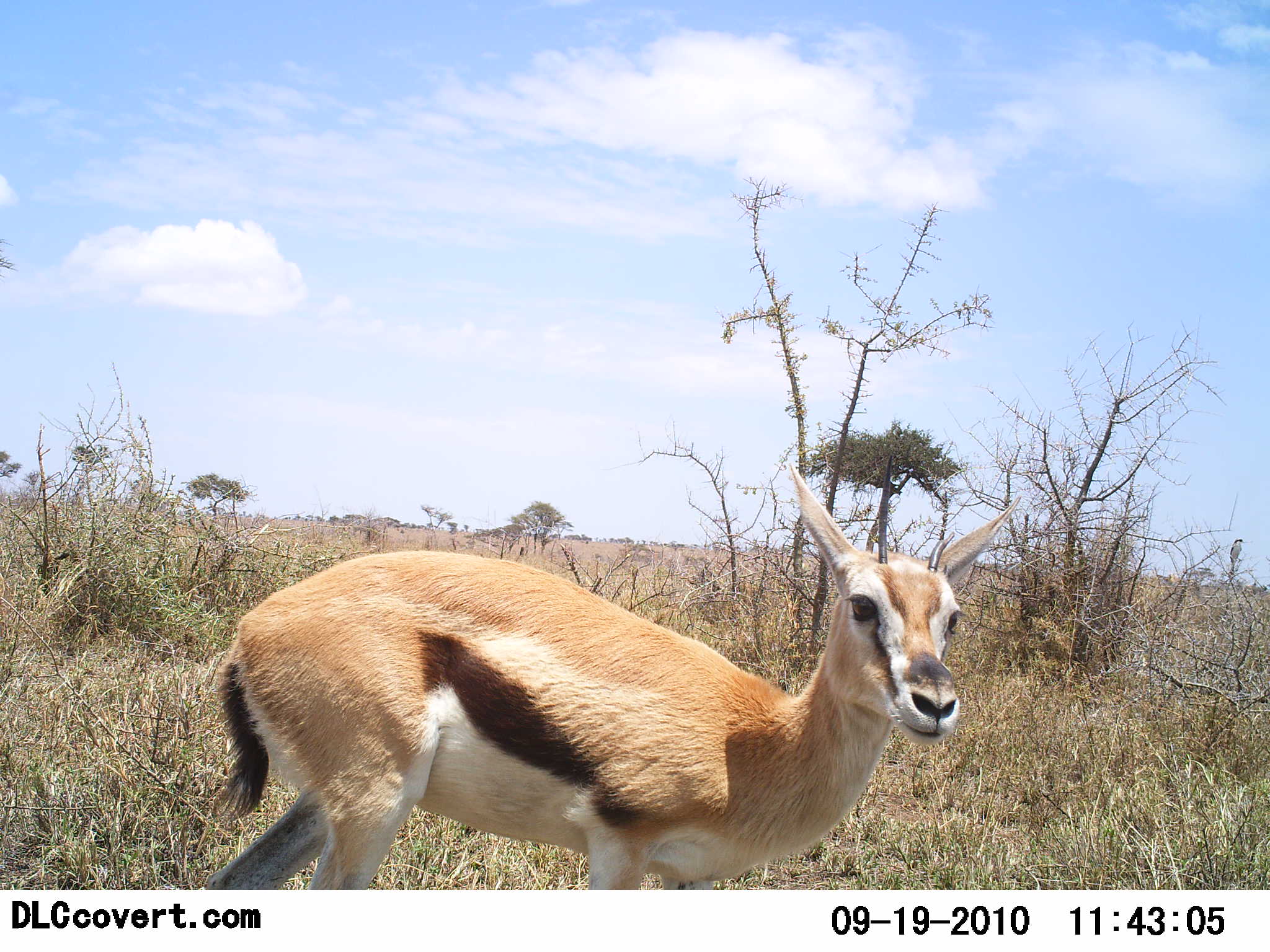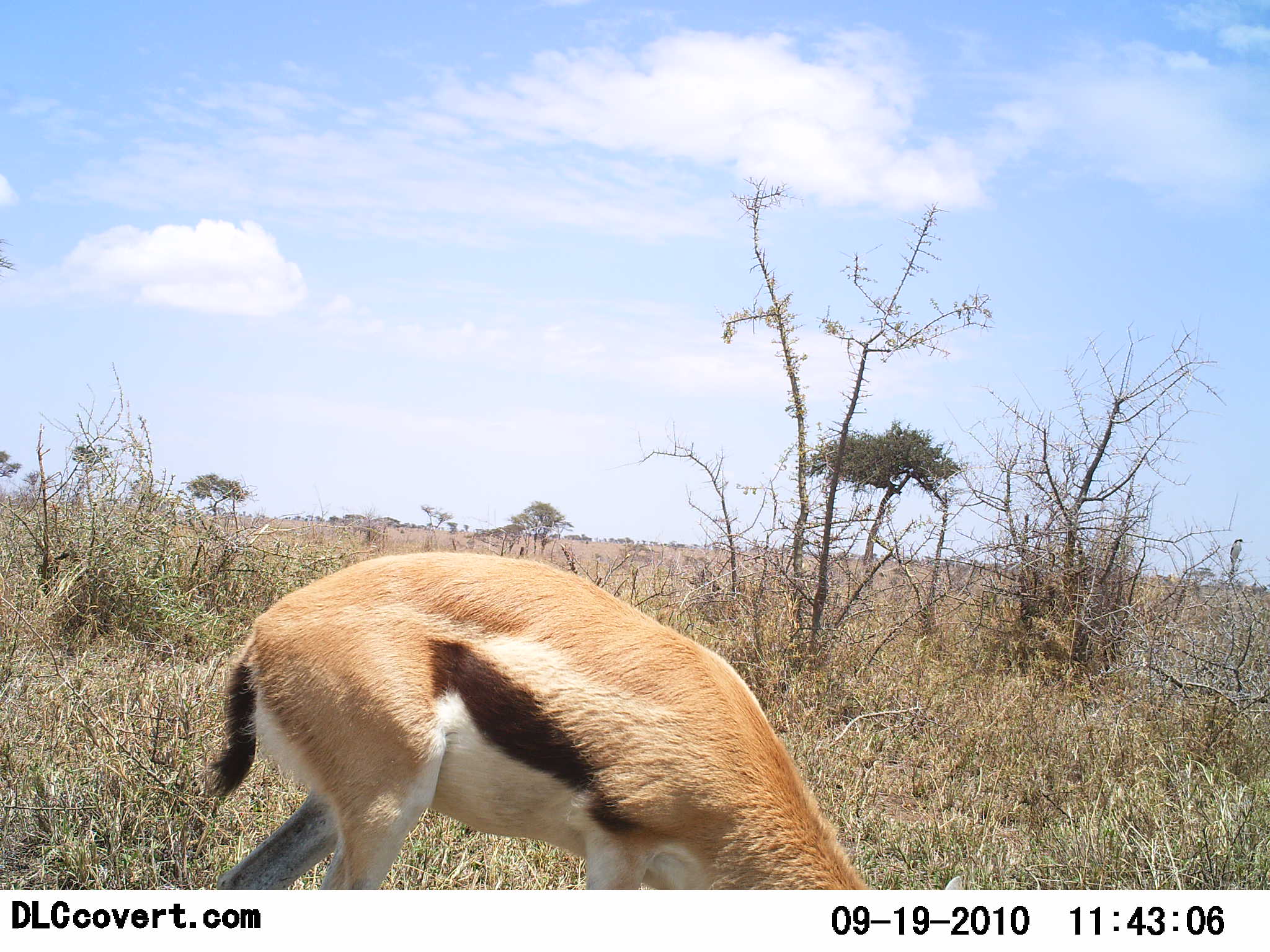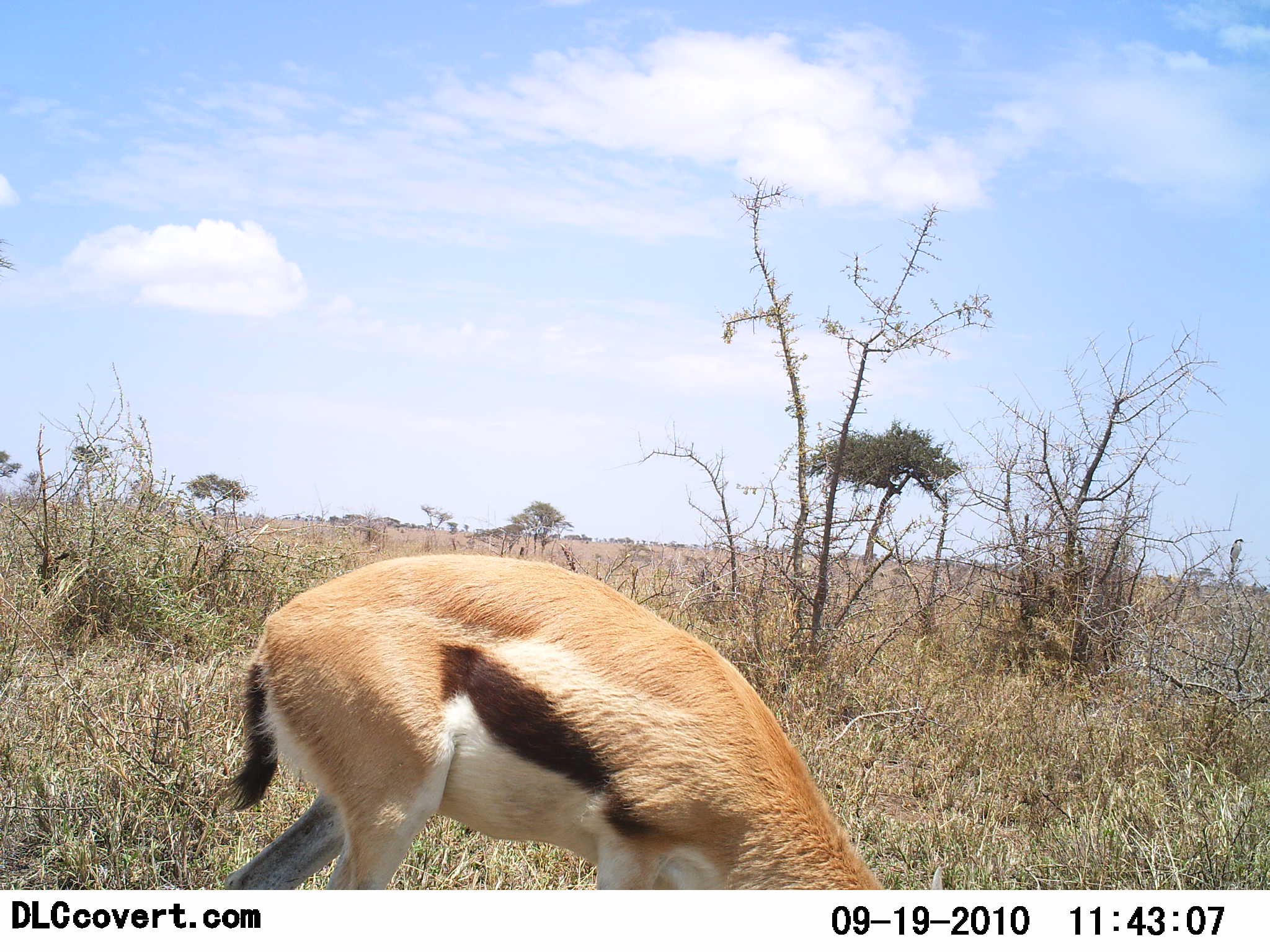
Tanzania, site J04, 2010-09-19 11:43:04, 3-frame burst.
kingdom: Animalia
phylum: Chordata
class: Mammalia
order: Artiodactyla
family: Bovidae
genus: Eudorcas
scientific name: Eudorcas thomsonii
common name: thomson's gazelle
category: gazellethomsons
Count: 1.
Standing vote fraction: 22%.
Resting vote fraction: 0%.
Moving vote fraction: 6%.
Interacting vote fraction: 6%.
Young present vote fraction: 0%.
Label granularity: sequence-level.